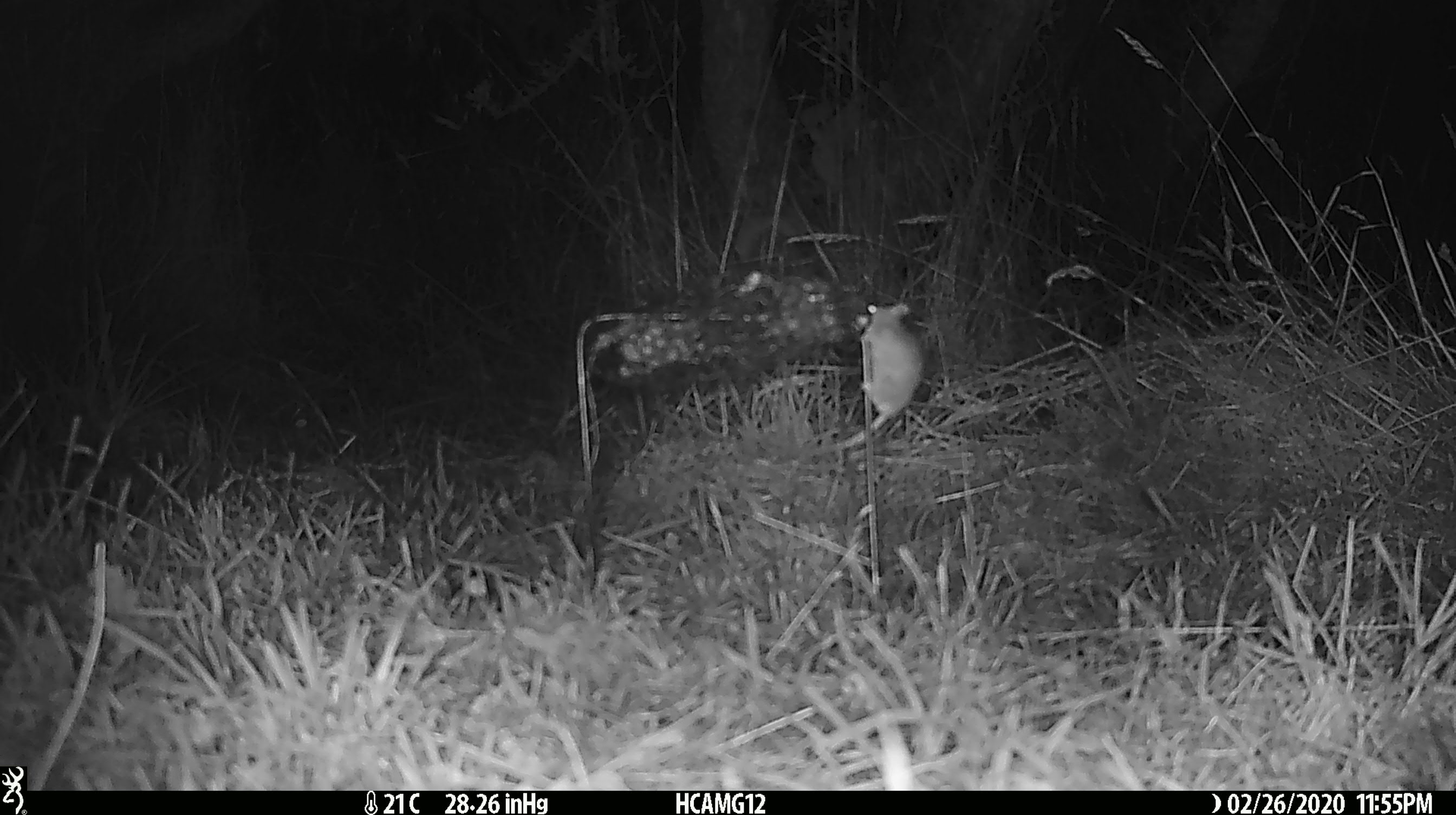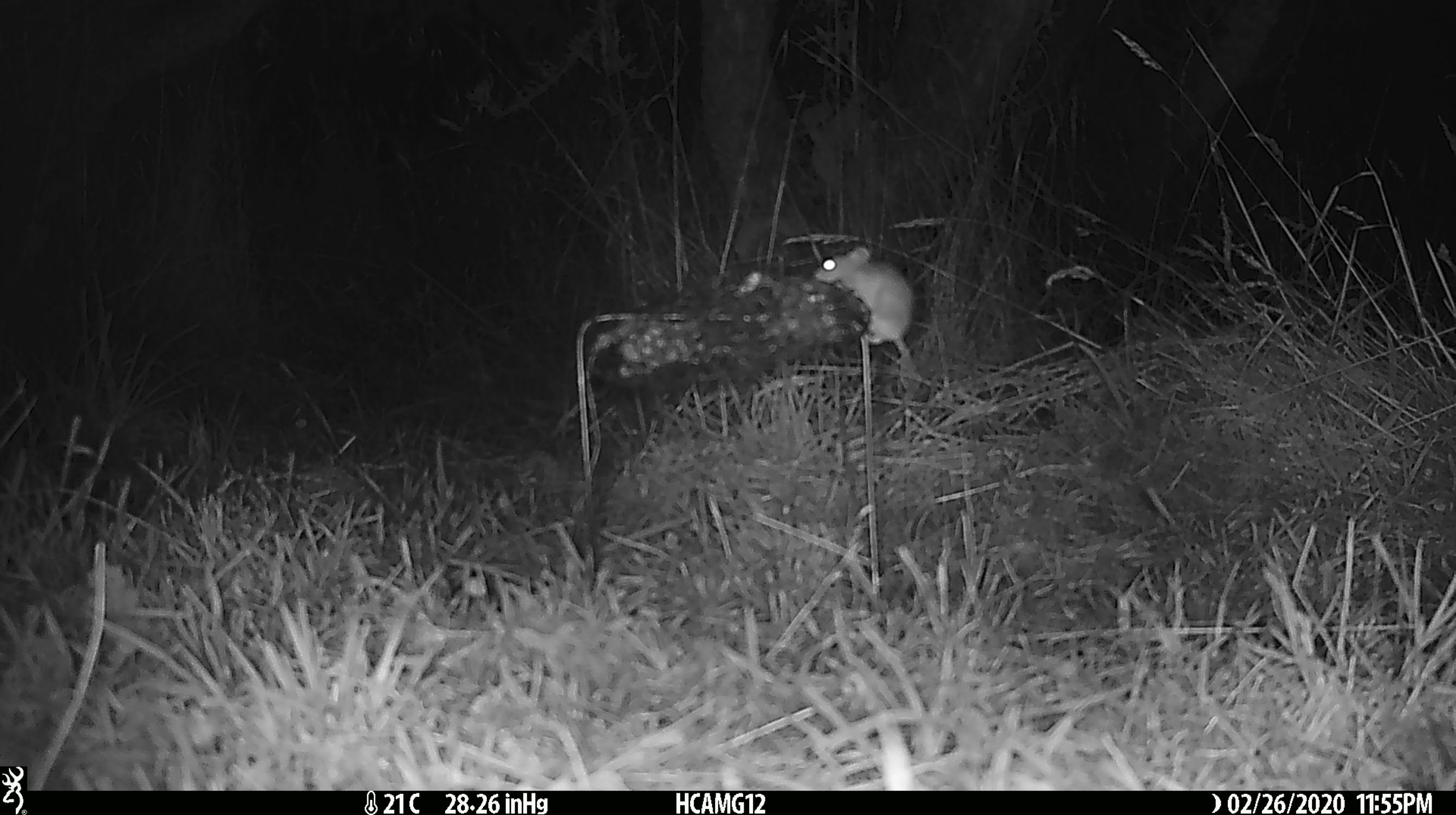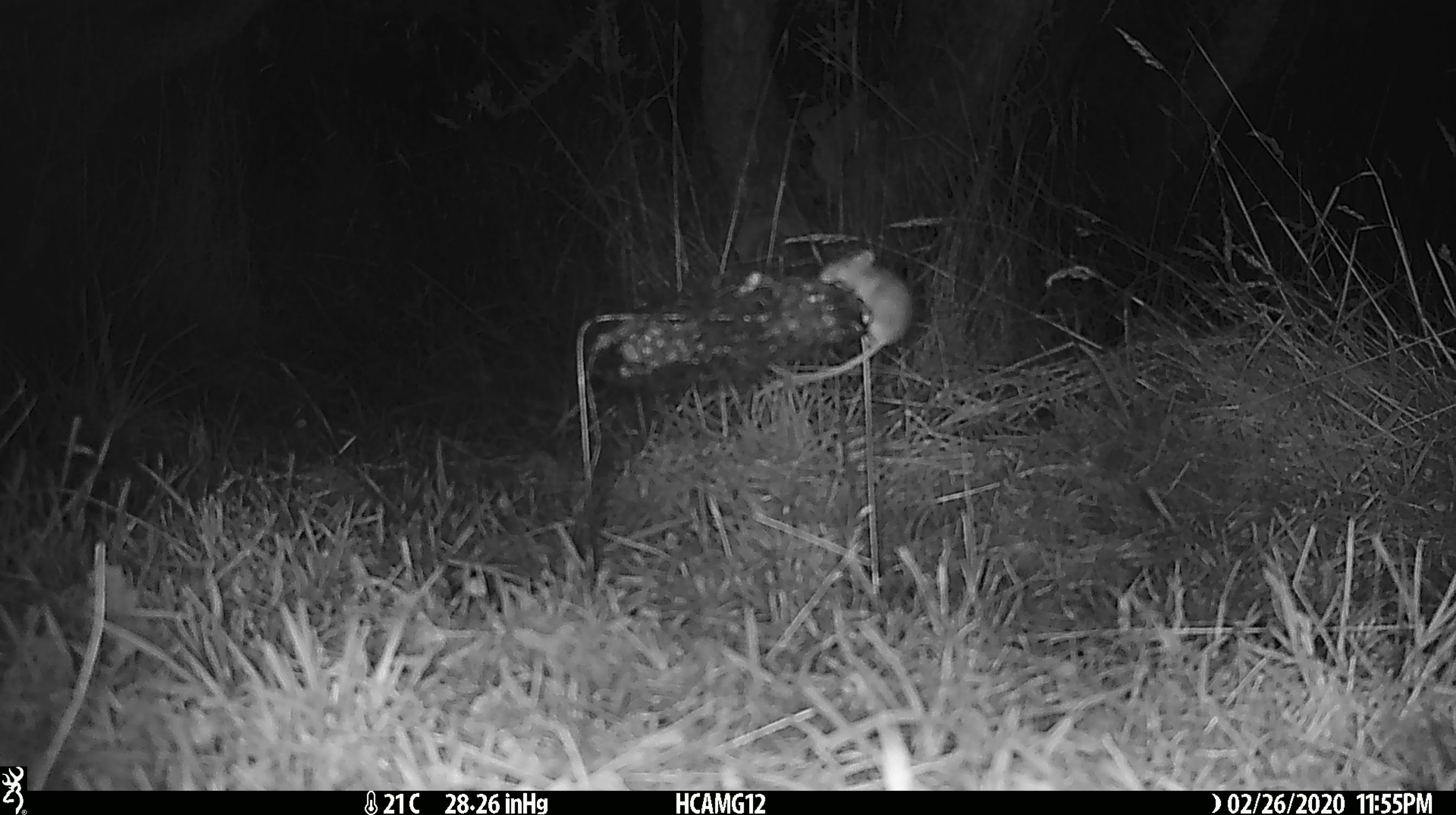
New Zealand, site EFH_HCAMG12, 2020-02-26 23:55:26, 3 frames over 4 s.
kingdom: Animalia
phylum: Chordata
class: Mammalia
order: Rodentia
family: Muridae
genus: Mus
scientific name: Mus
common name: mouse